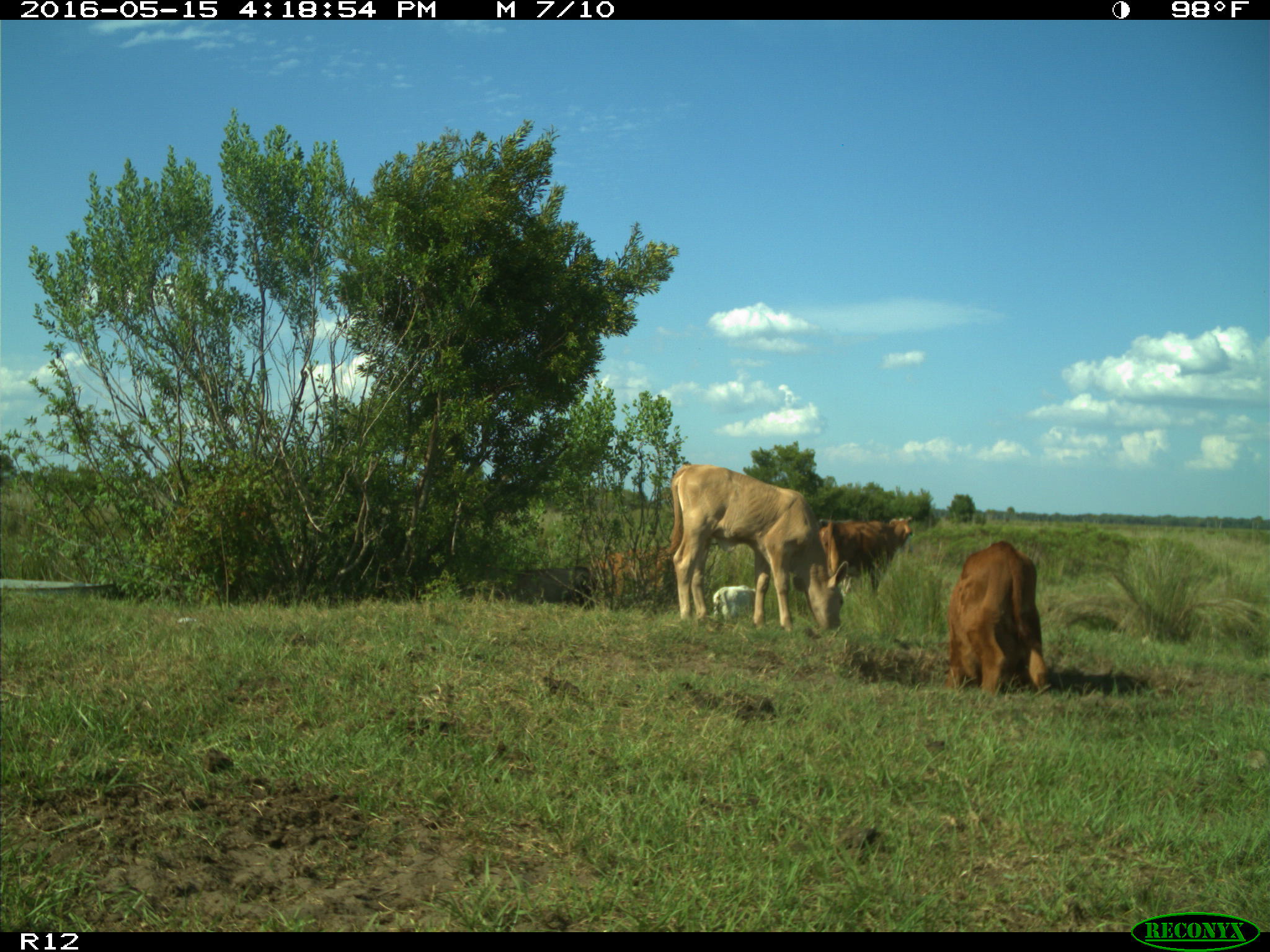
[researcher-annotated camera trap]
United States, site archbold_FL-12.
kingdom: Animalia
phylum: Chordata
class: Mammalia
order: Artiodactyla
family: Bovidae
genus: Bos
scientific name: Bos taurus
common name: domestic cow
Bos taurus (domestic cow).